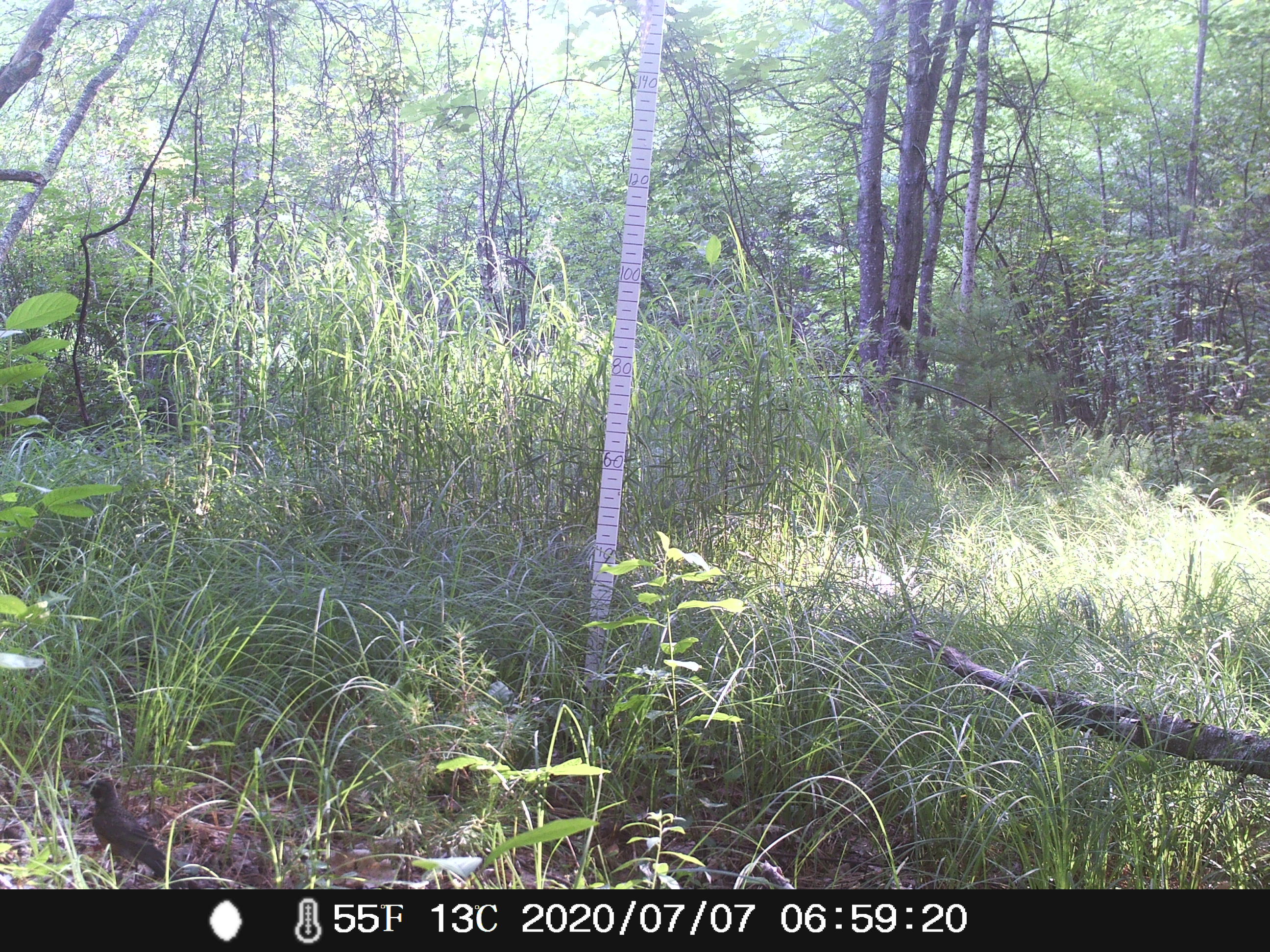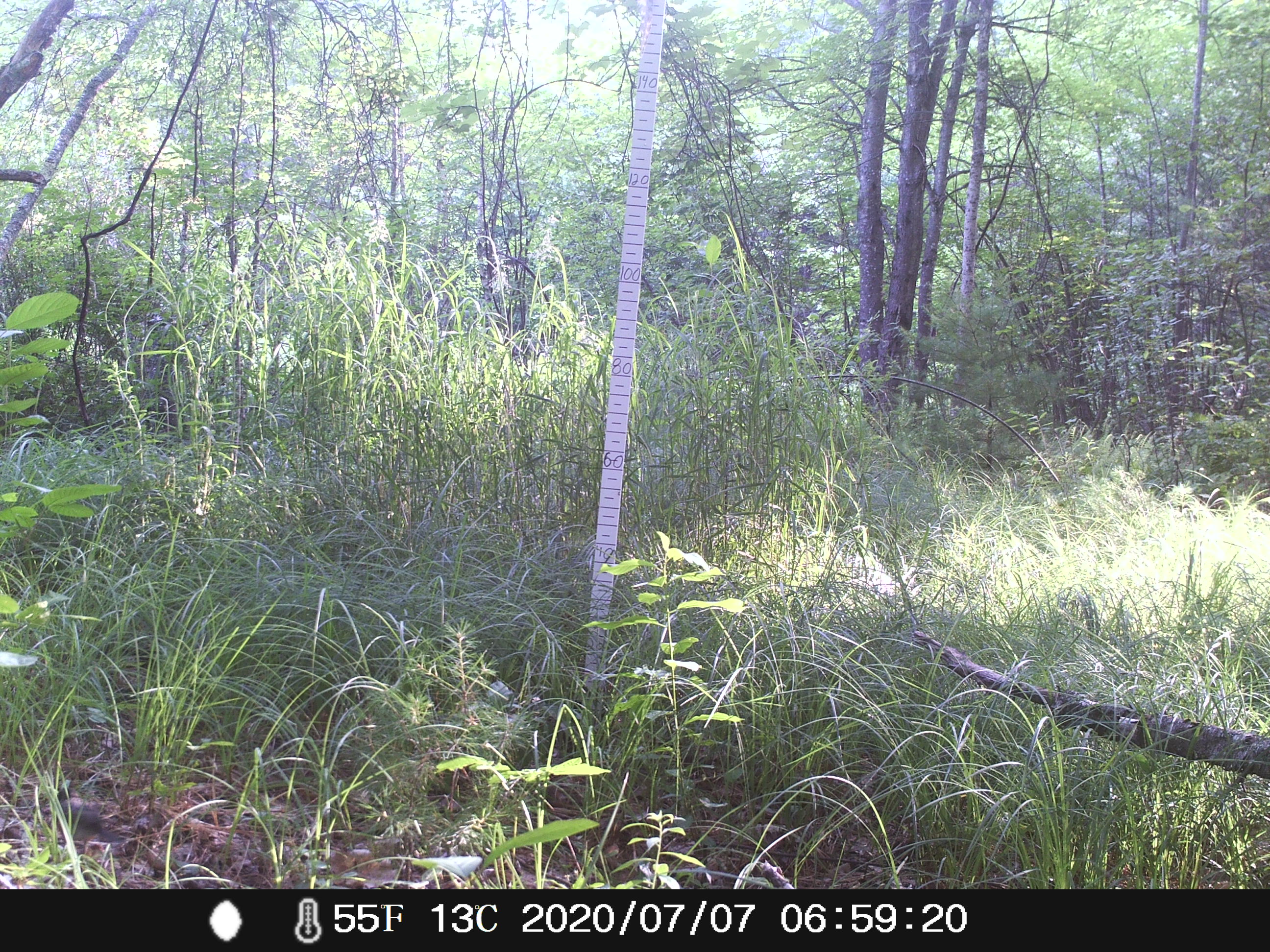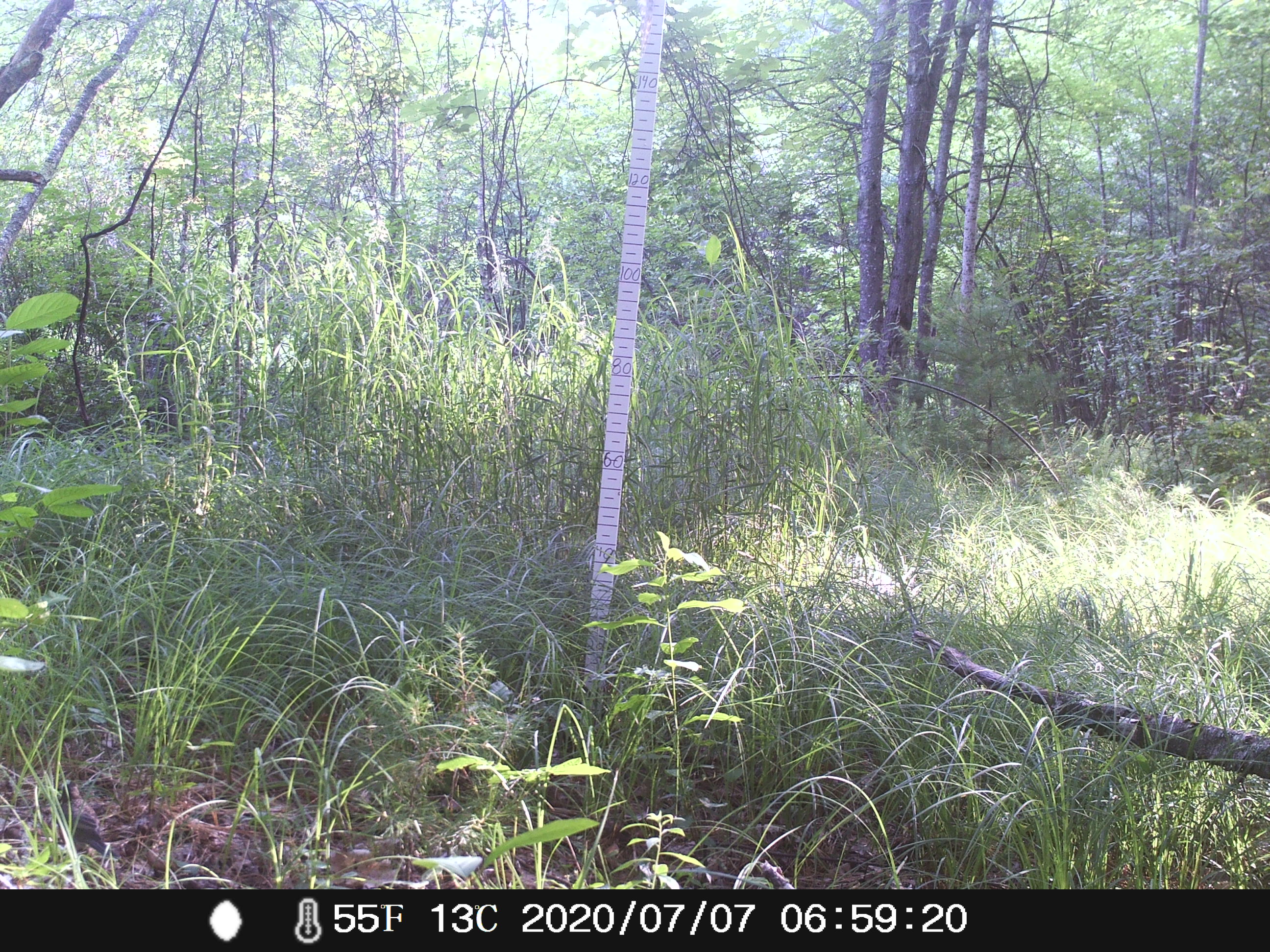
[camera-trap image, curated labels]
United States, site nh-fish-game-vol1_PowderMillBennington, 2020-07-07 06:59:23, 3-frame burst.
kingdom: Animalia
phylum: Chordata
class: Aves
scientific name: Aves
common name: bird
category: bird sp.